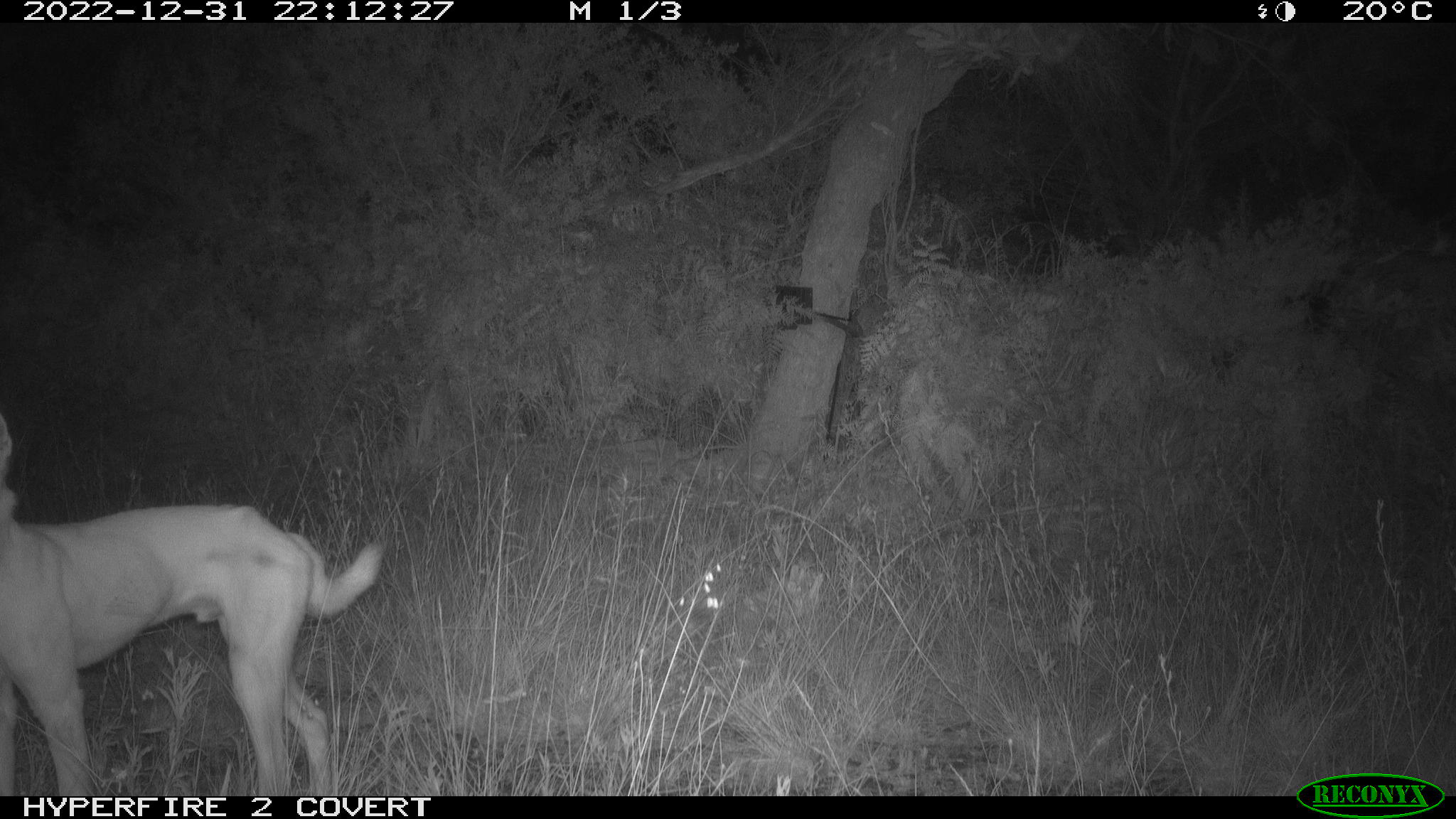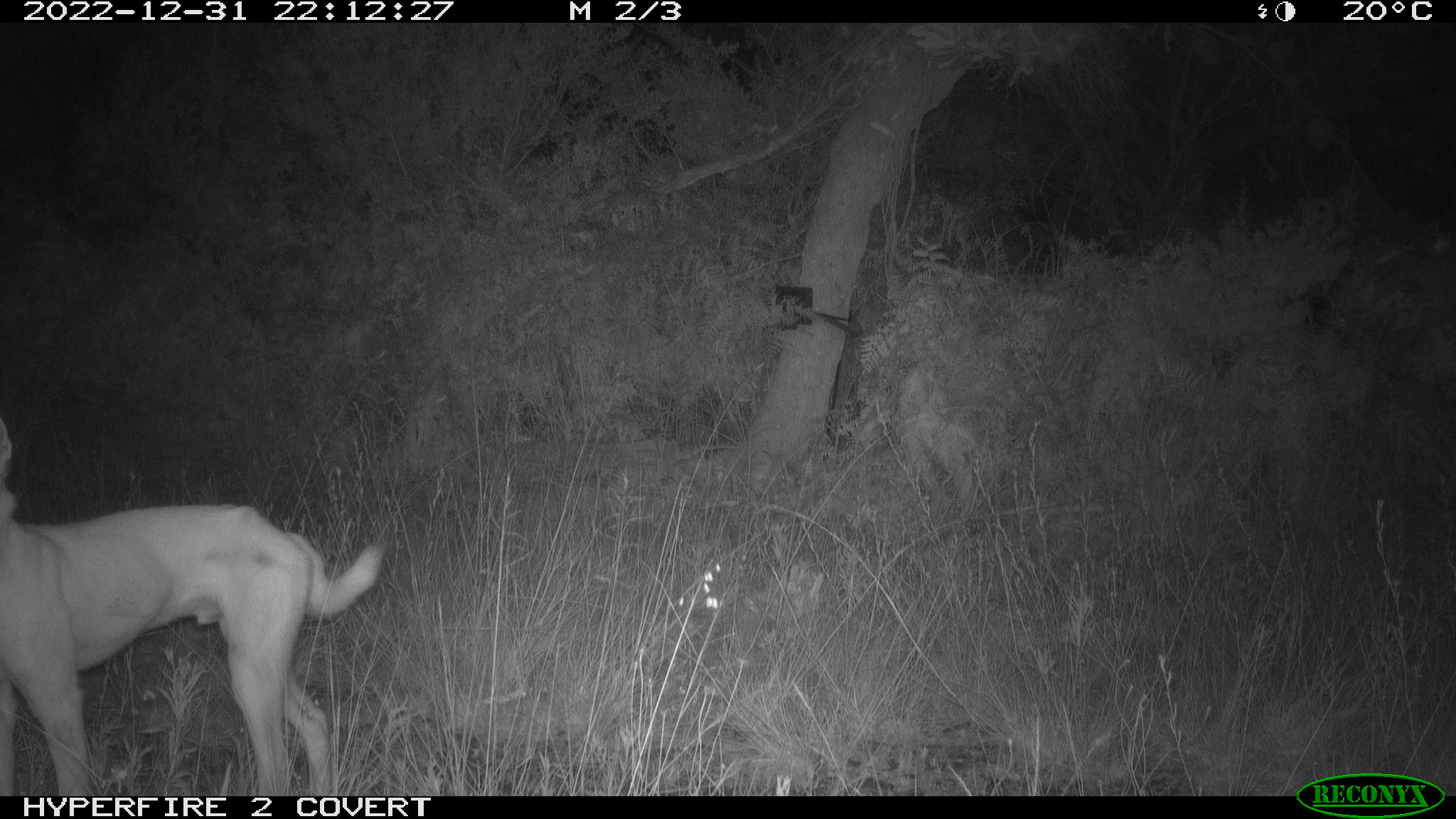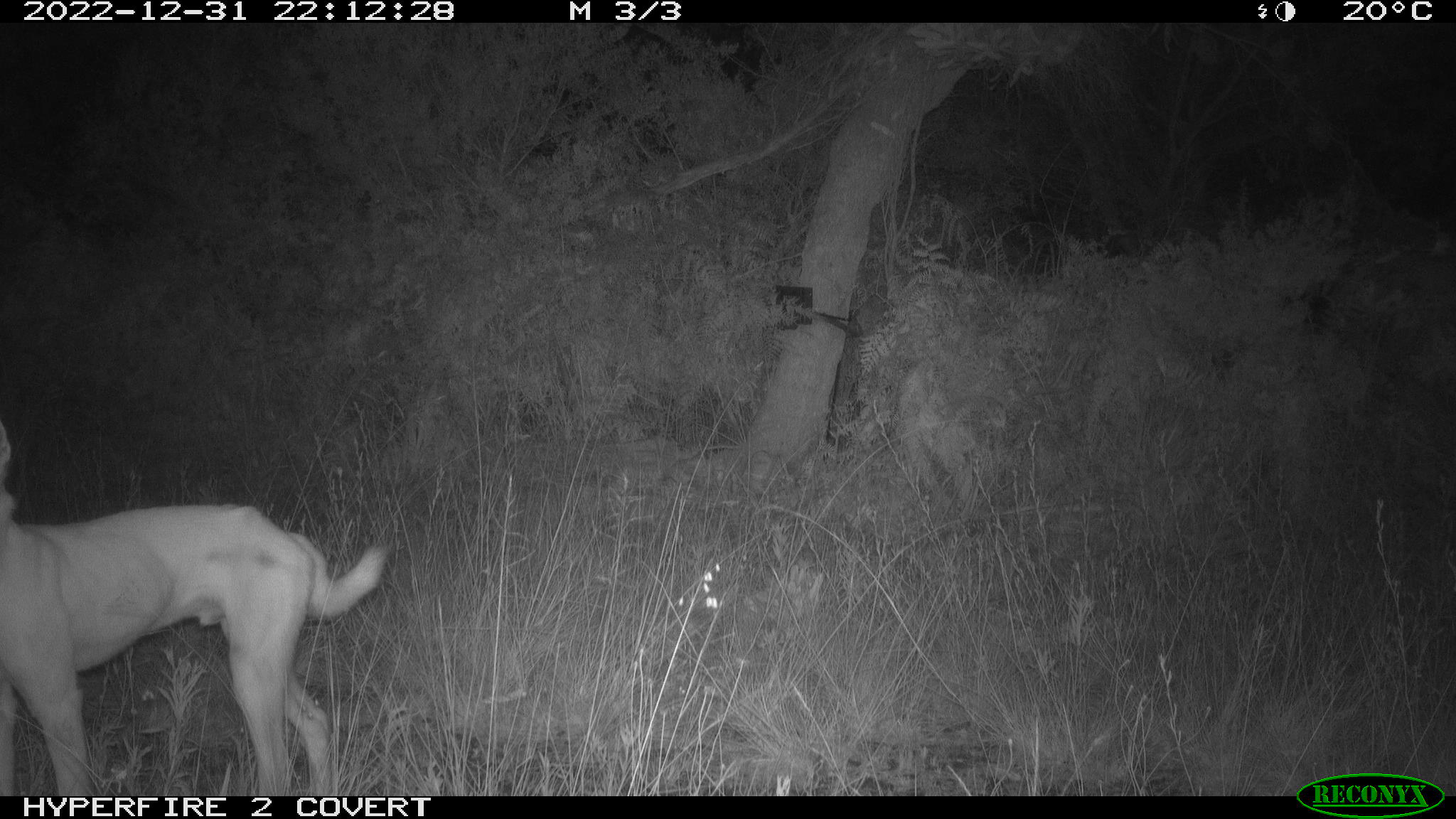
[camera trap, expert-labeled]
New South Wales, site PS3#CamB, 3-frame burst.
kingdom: Animalia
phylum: Chordata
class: Mammalia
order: Carnivora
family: Canidae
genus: Canis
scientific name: Canis familiaris dingo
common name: dingo